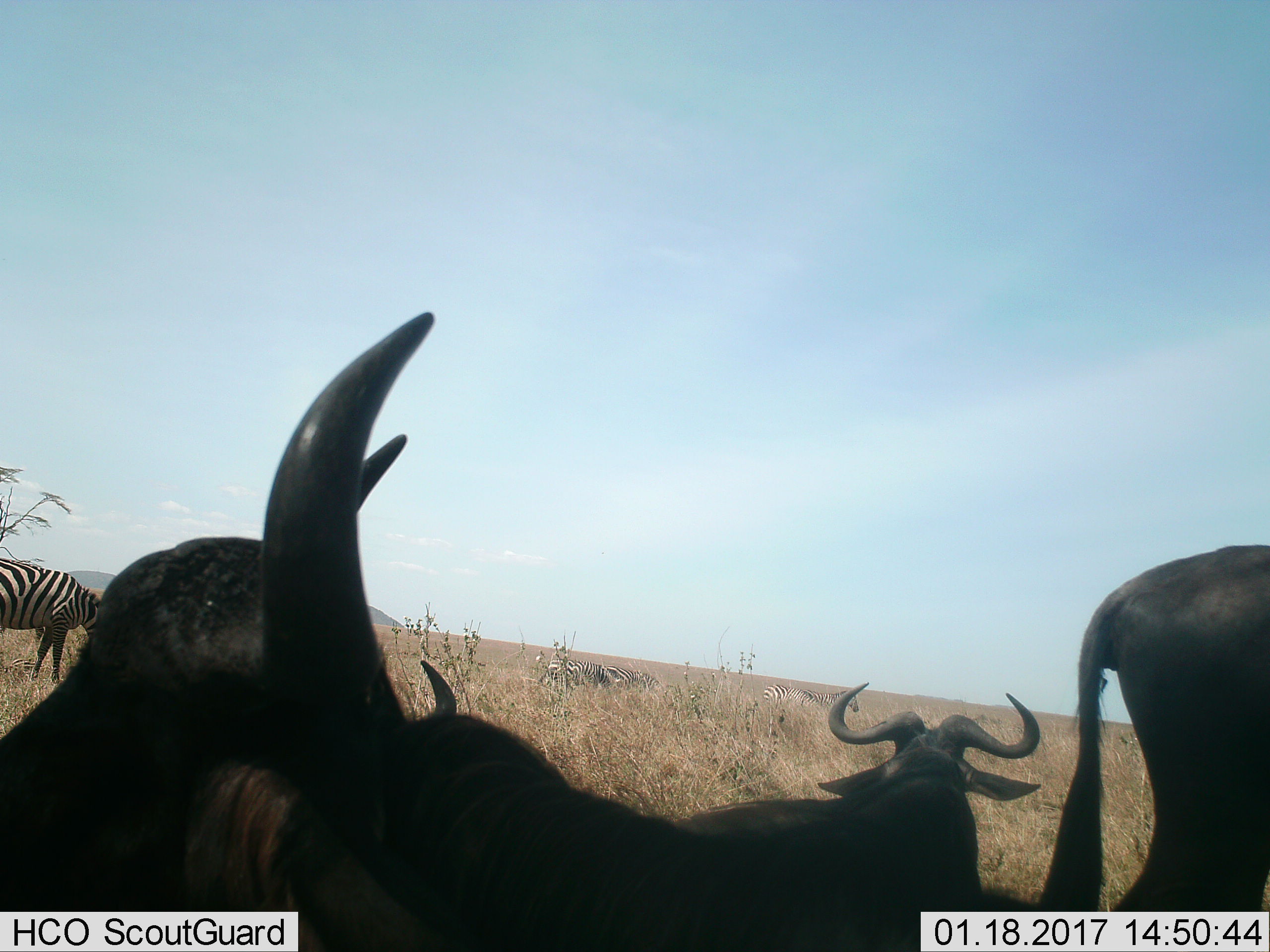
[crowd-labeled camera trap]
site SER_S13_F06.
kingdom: Animalia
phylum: Chordata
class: Mammalia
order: Artiodactyla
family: Bovidae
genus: Connochaetes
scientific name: Connochaetes taurinus taurinus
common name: blue wildebeest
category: wildebeestblue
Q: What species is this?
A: Wildebeestblue (blue wildebeest) (Connochaetes taurinus taurinus).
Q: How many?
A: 4.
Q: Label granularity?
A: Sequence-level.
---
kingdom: Animalia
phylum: Chordata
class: Mammalia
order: Perissodactyla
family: Equidae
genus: Equus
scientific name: Equus quagga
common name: plains zebra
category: zebraplains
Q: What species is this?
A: Zebraplains (plains zebra) (Equus quagga).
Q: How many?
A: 5.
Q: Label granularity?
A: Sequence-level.